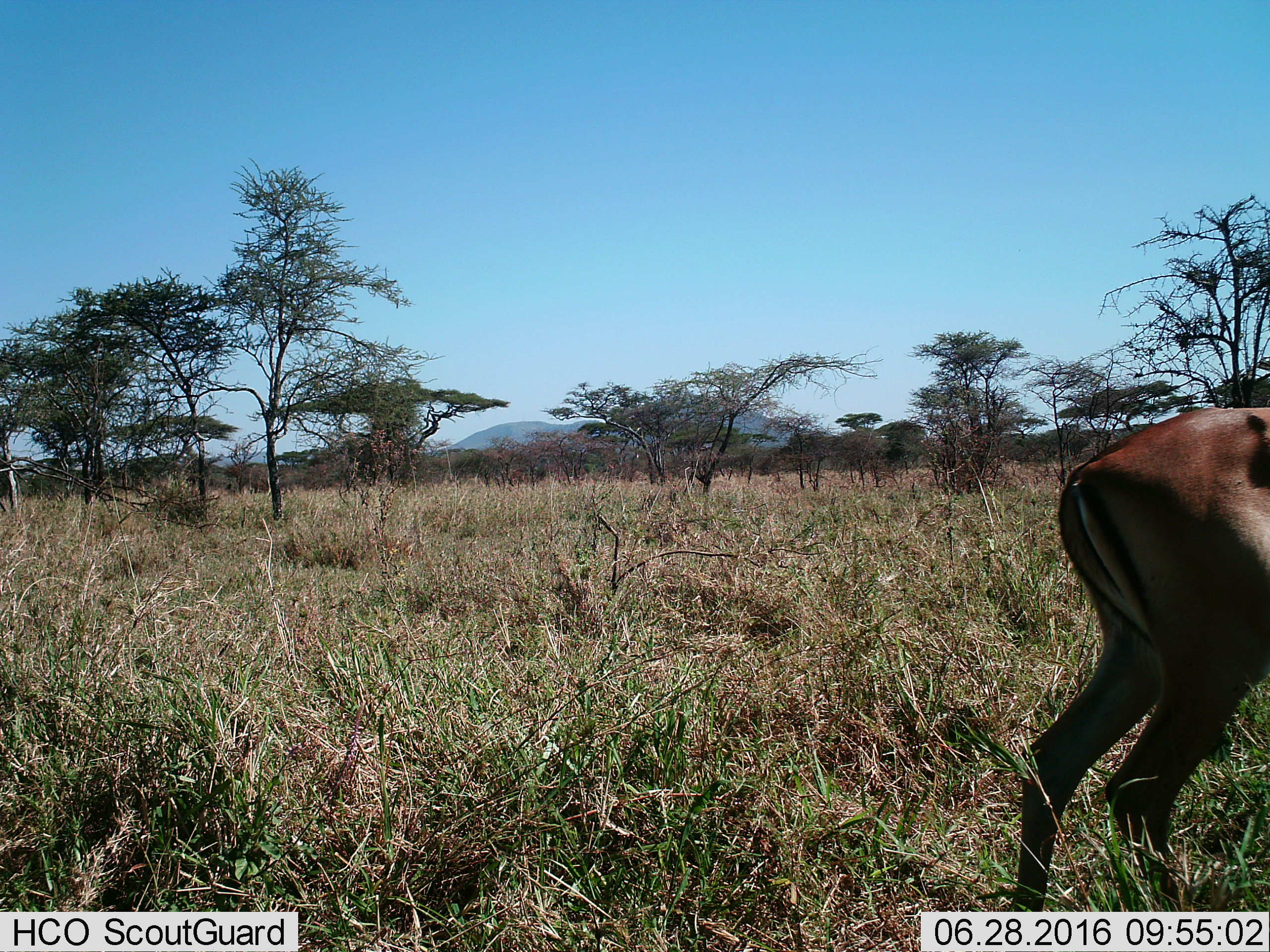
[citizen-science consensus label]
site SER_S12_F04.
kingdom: Animalia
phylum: Chordata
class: Mammalia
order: Artiodactyla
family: Bovidae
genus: Aepyceros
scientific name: Aepyceros melampus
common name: impala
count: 1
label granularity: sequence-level